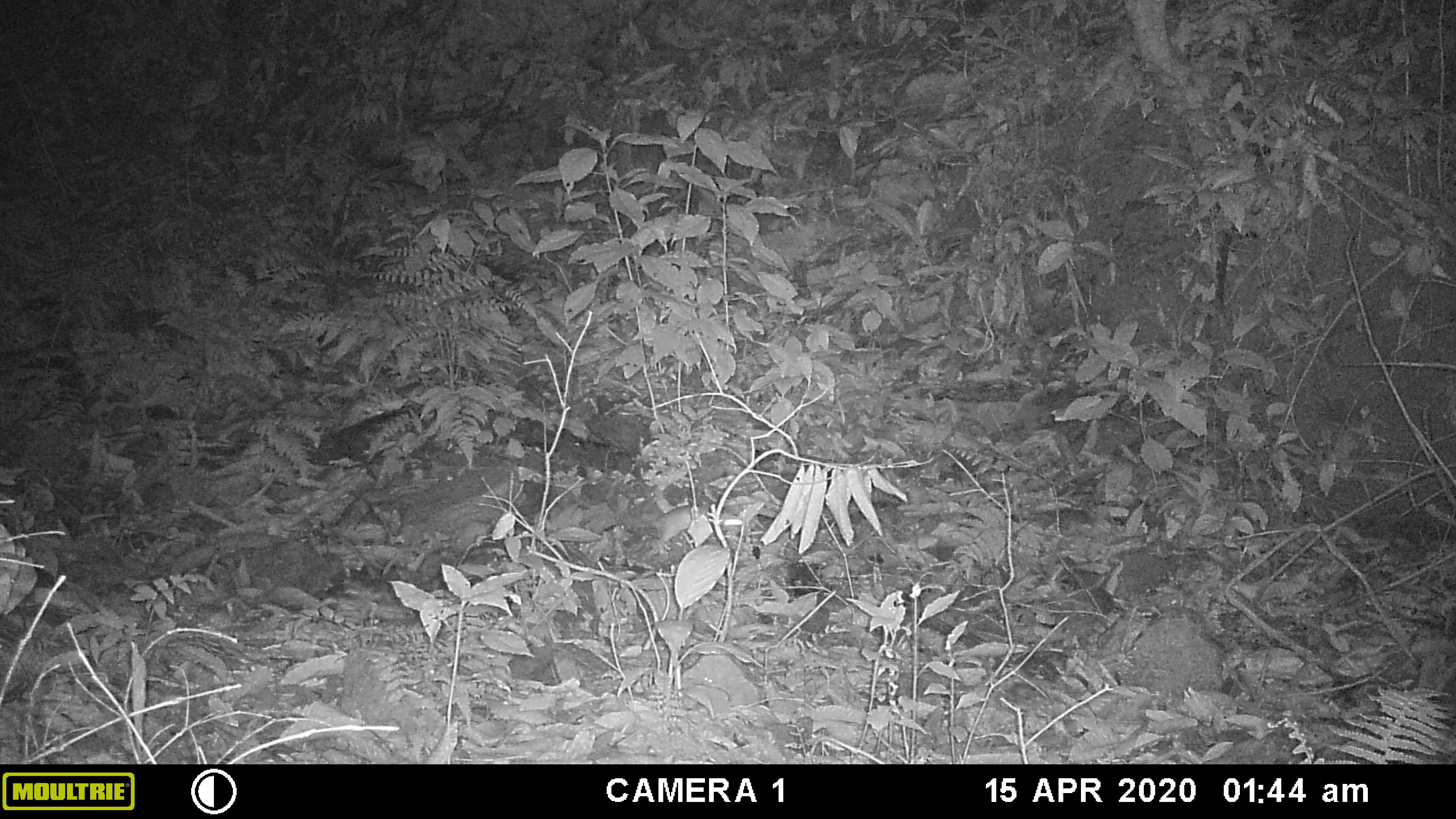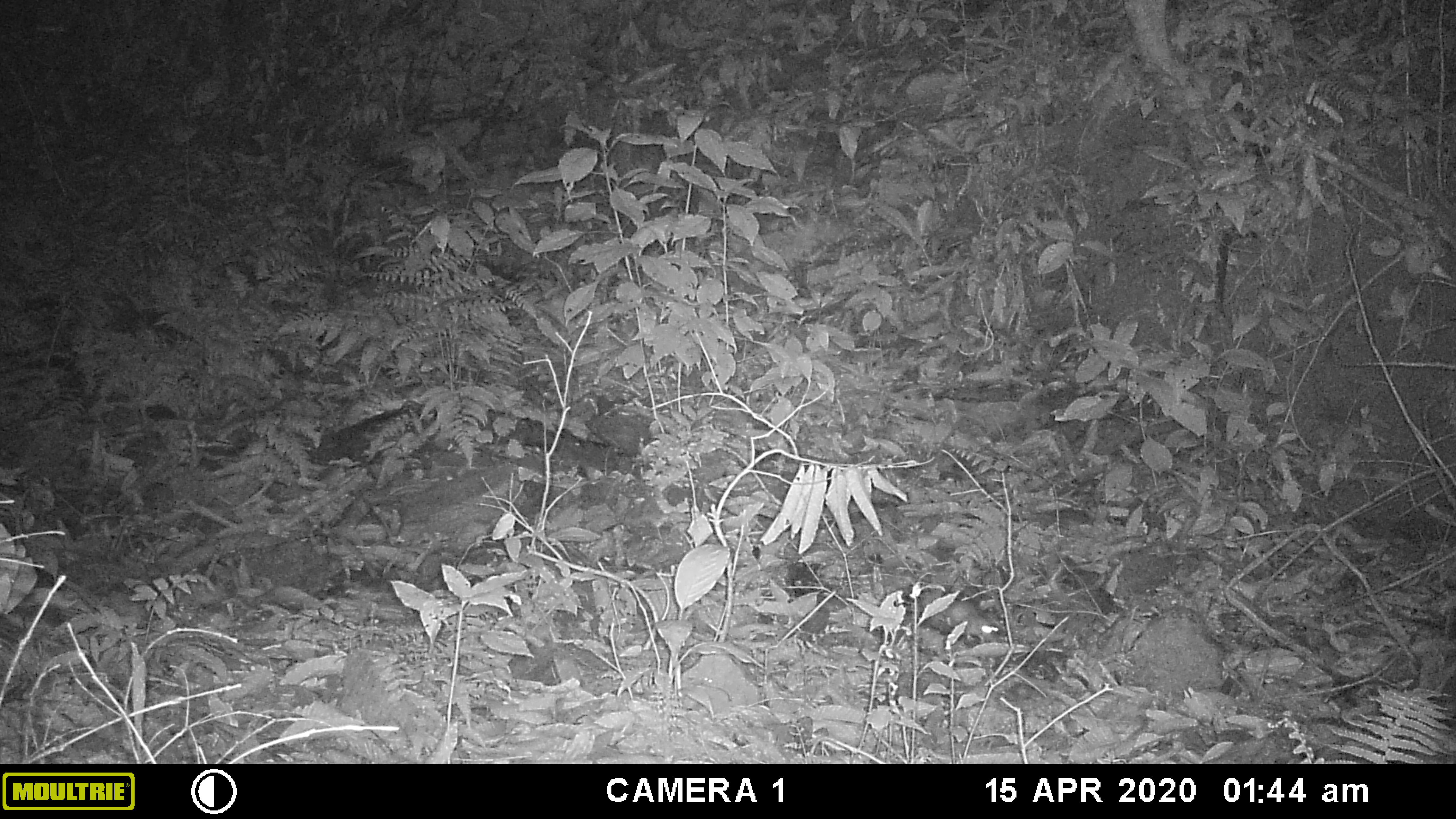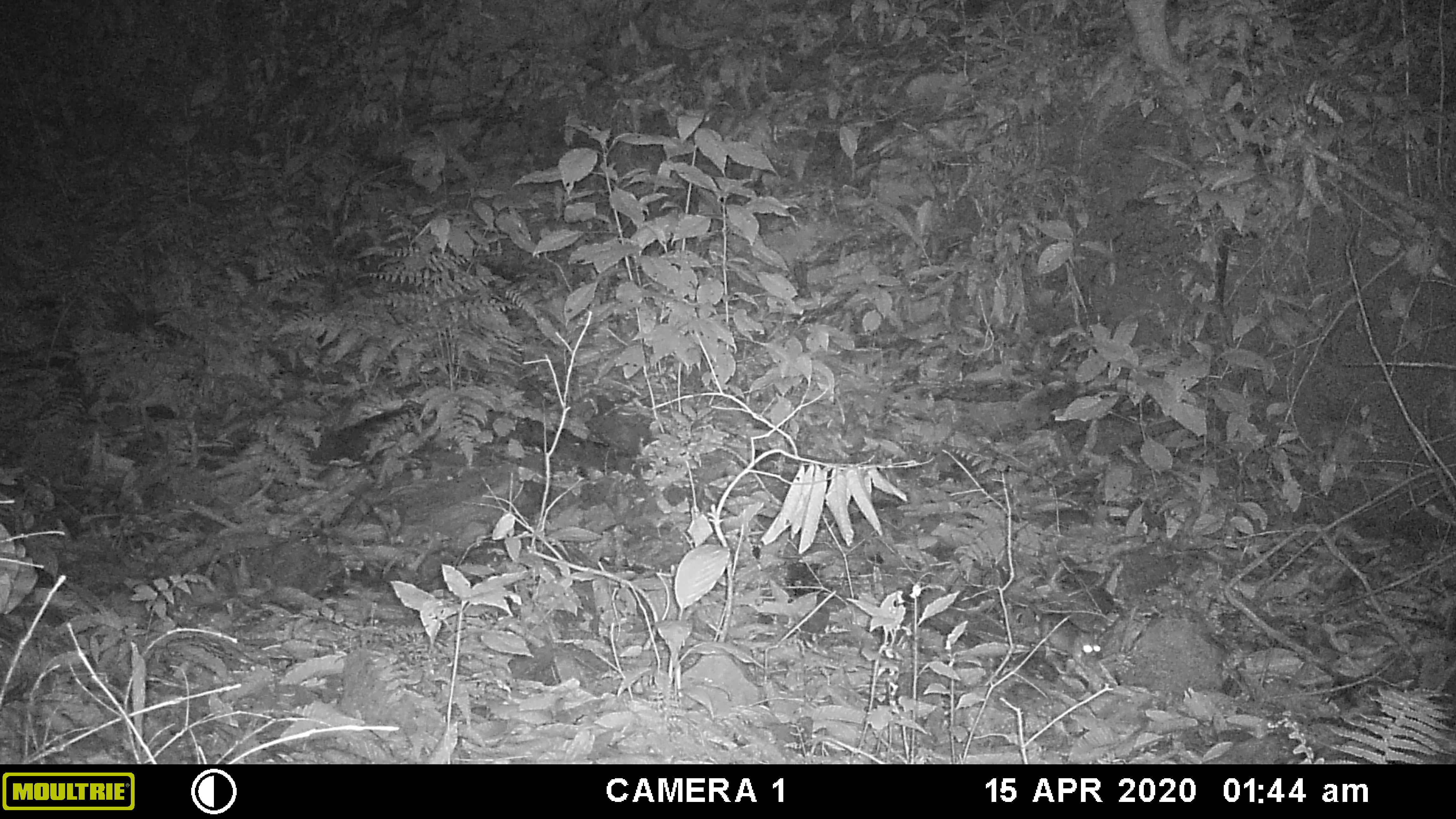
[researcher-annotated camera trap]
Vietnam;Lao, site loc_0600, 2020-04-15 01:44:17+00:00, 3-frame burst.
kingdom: Animalia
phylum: Chordata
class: Mammalia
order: Rodentia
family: Muridae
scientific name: Muridae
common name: old-world mice and rats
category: unidentified murid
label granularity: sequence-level